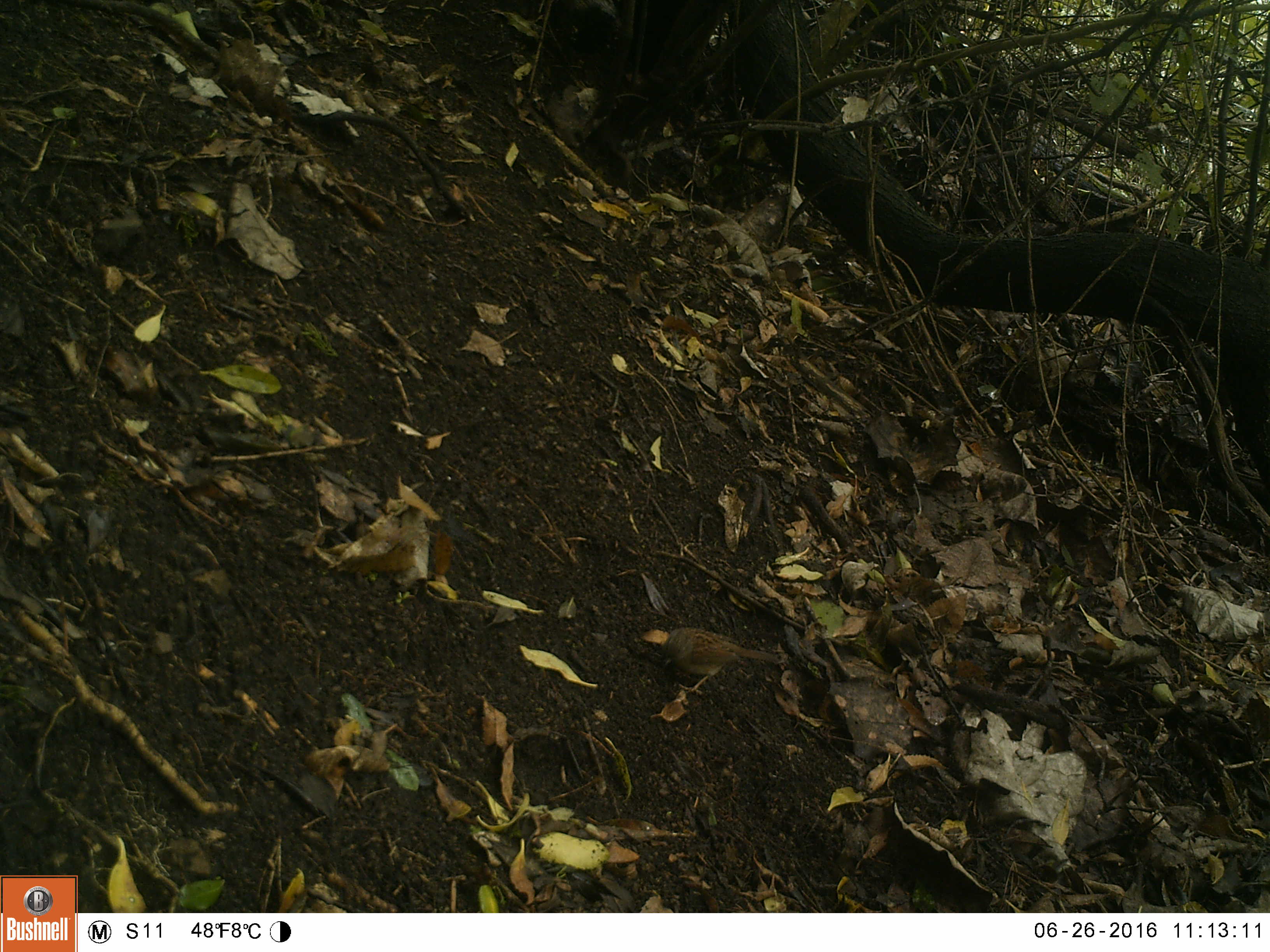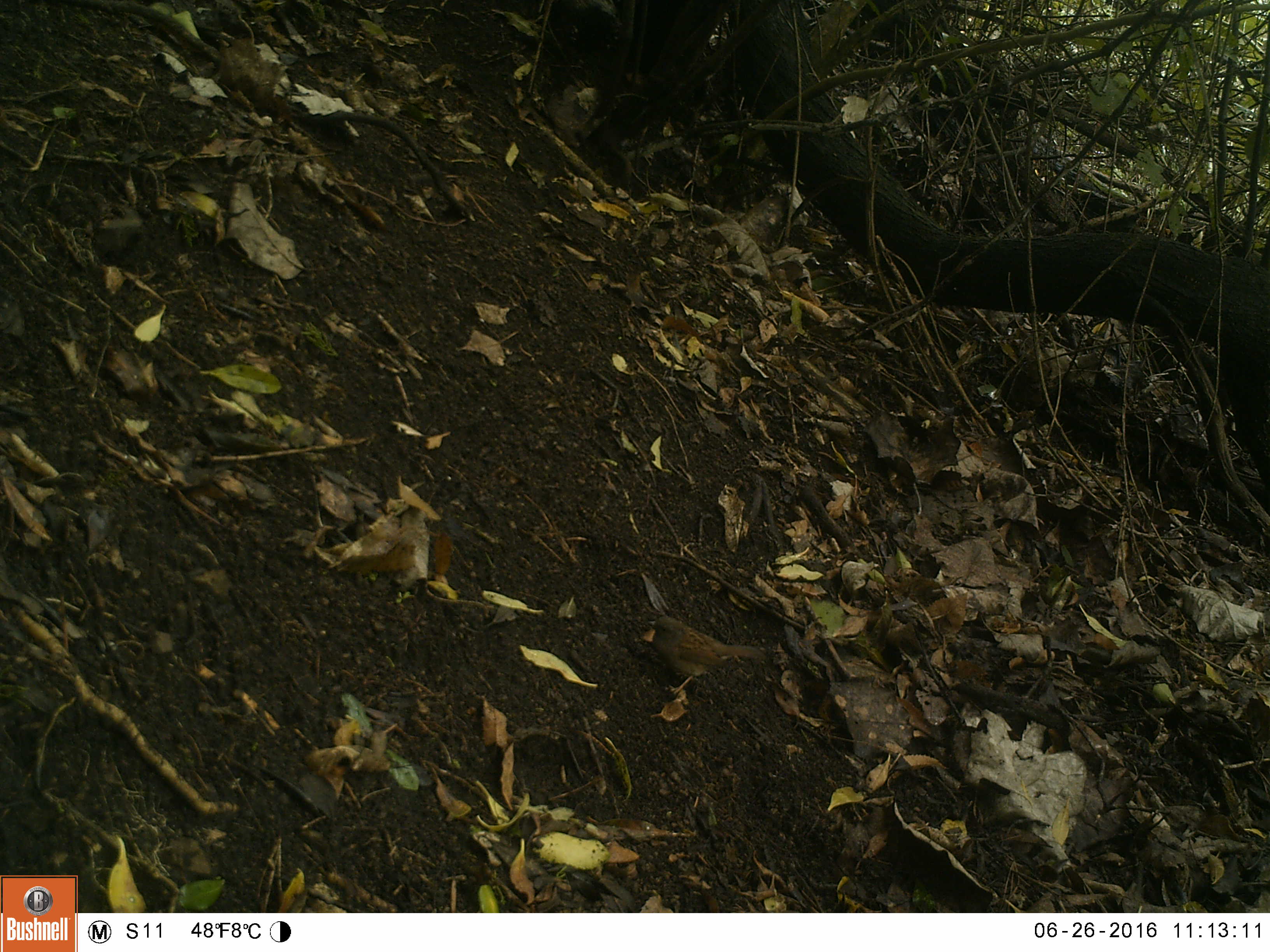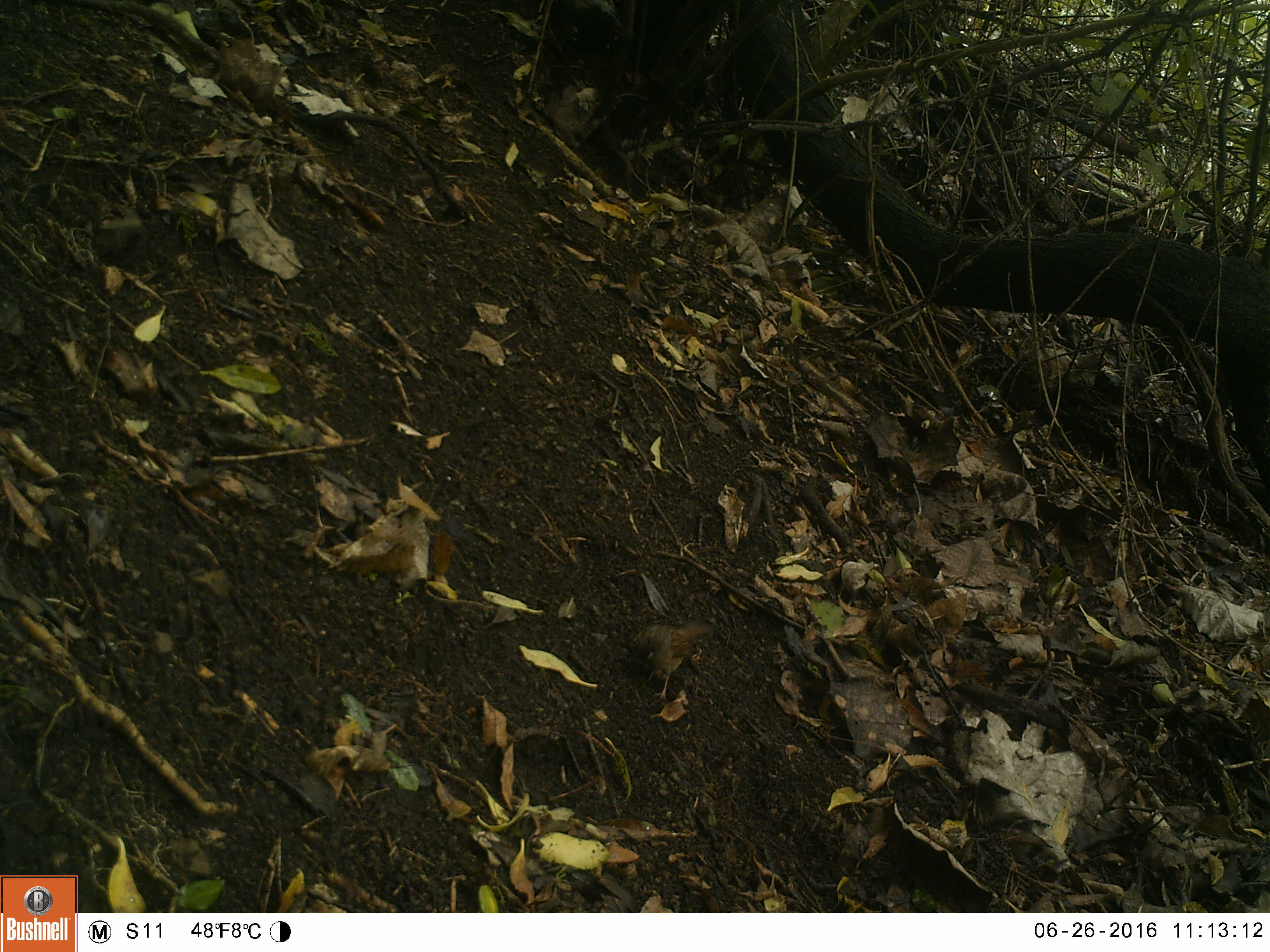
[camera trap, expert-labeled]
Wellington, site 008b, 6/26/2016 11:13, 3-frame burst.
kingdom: Animalia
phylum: Chordata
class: Aves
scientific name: Aves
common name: bird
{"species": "bird (Aves)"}